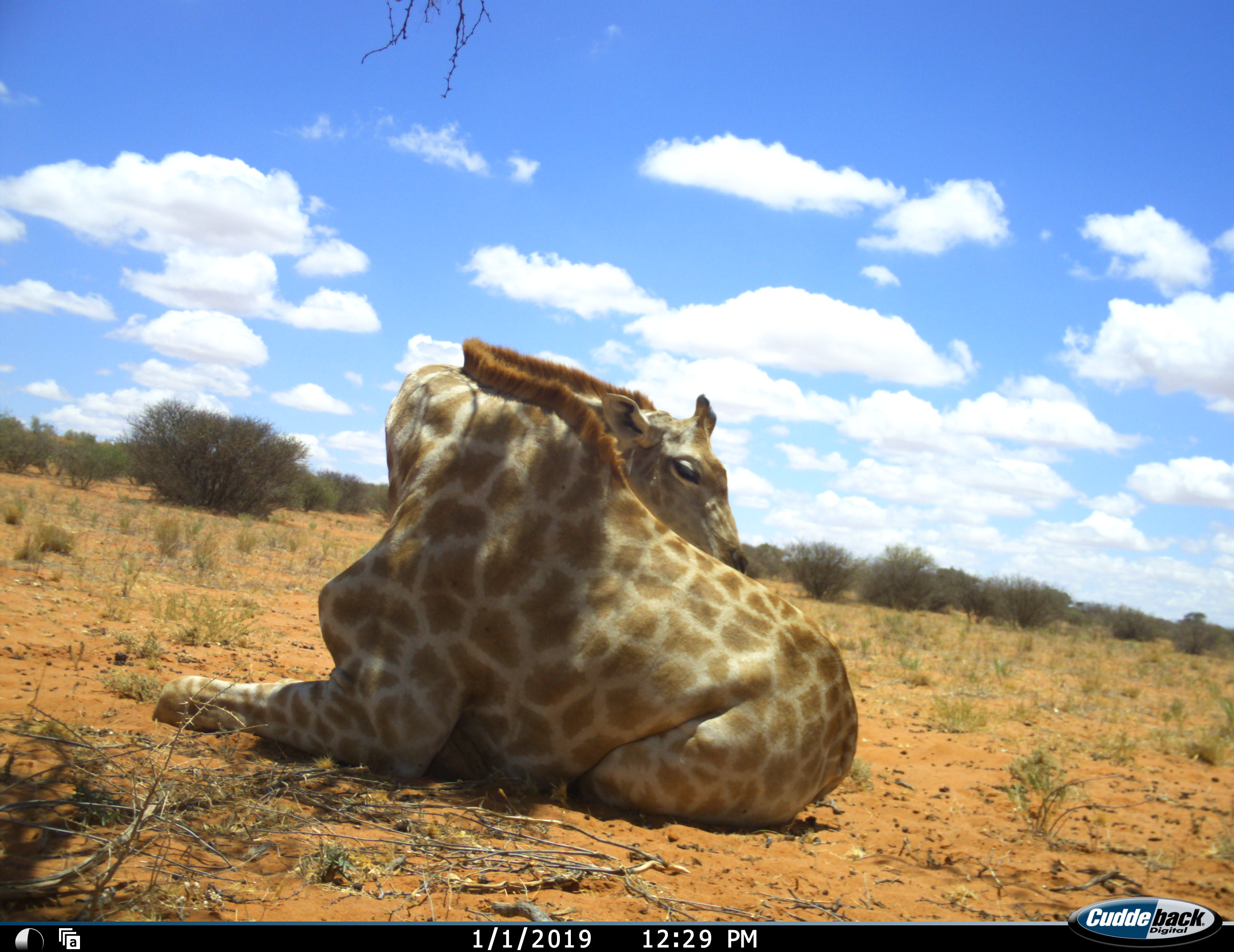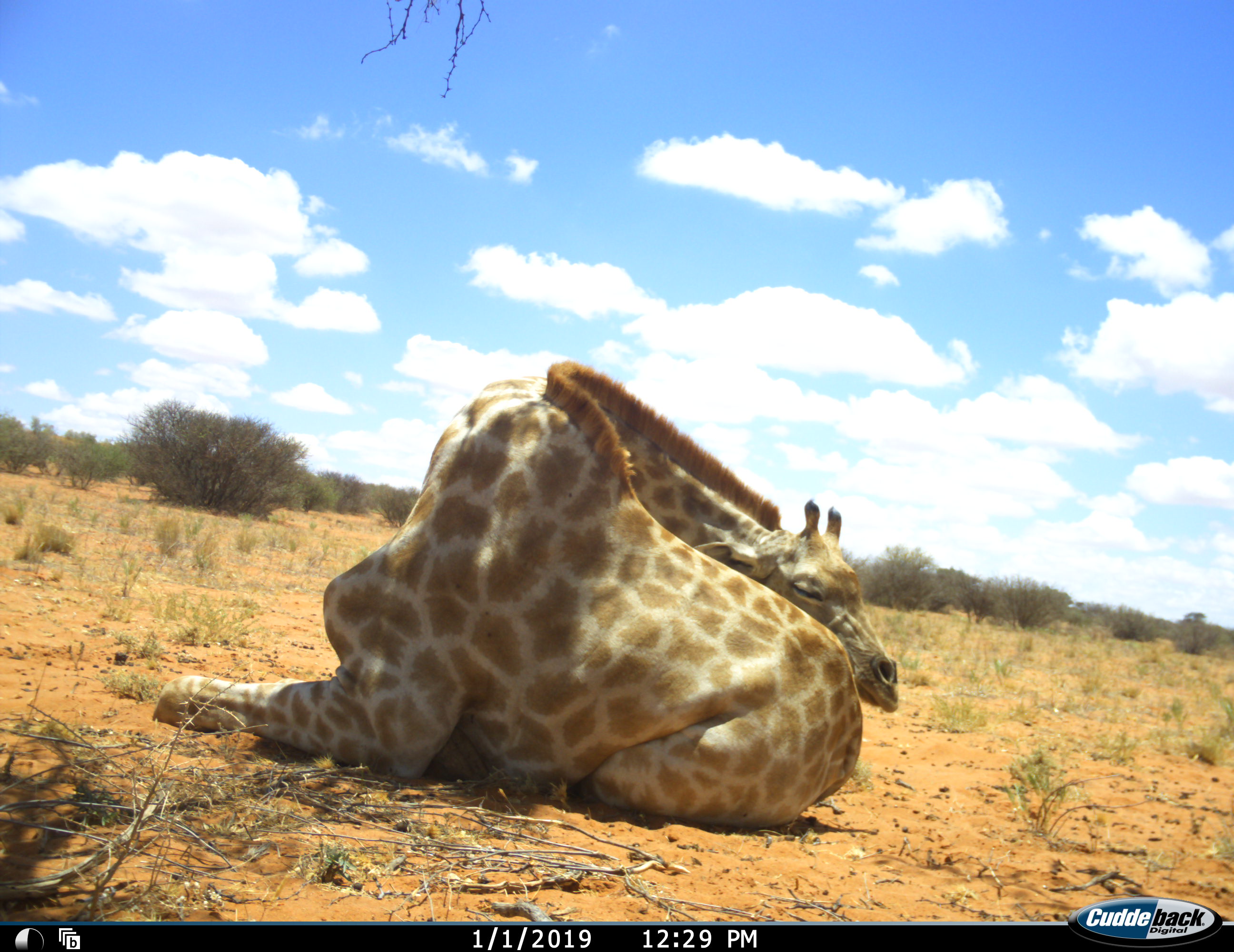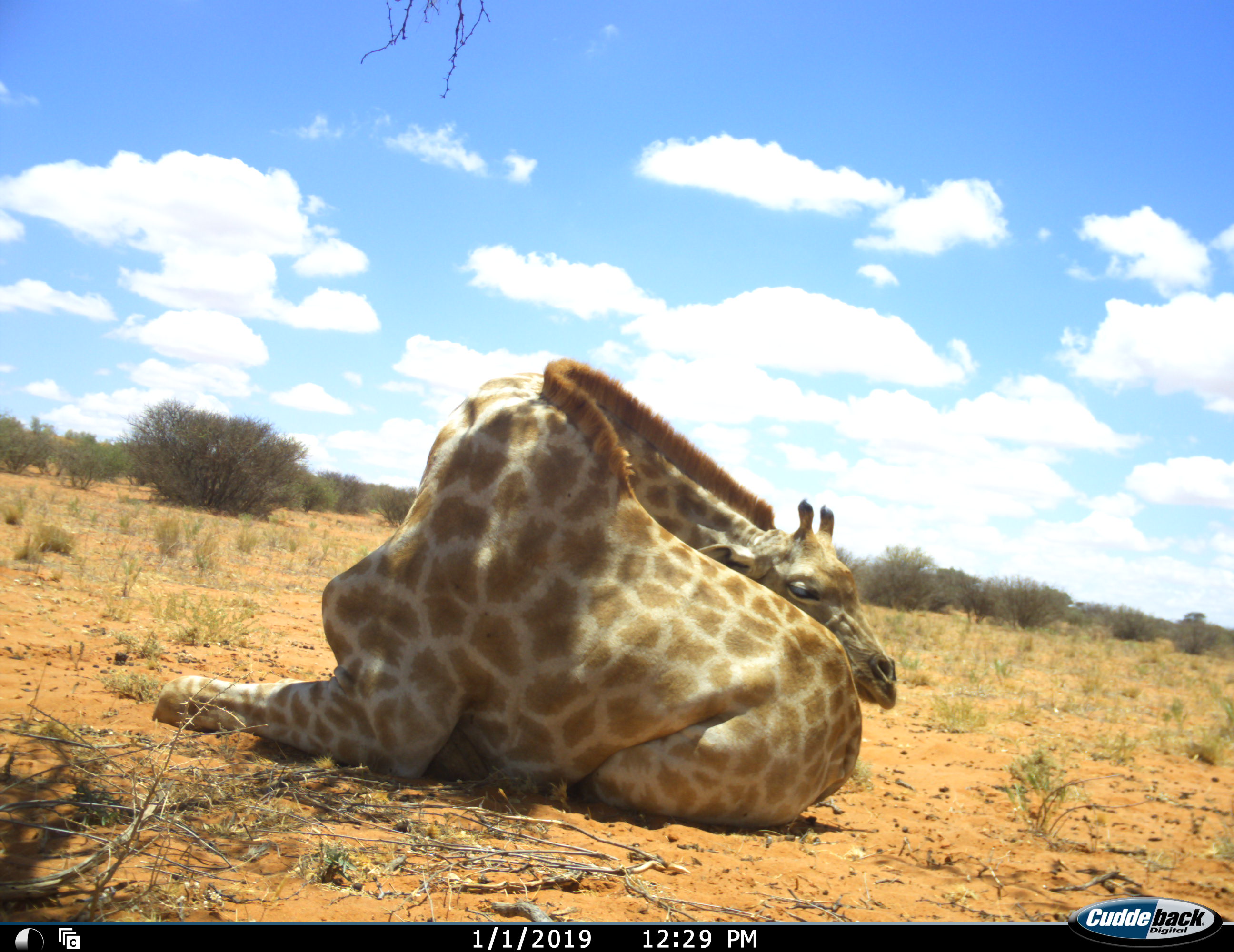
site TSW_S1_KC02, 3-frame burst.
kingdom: Animalia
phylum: Chordata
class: Mammalia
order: Artiodactyla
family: Giraffidae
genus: Giraffa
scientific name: Giraffa camelopardalis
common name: giraffe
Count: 1.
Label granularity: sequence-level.